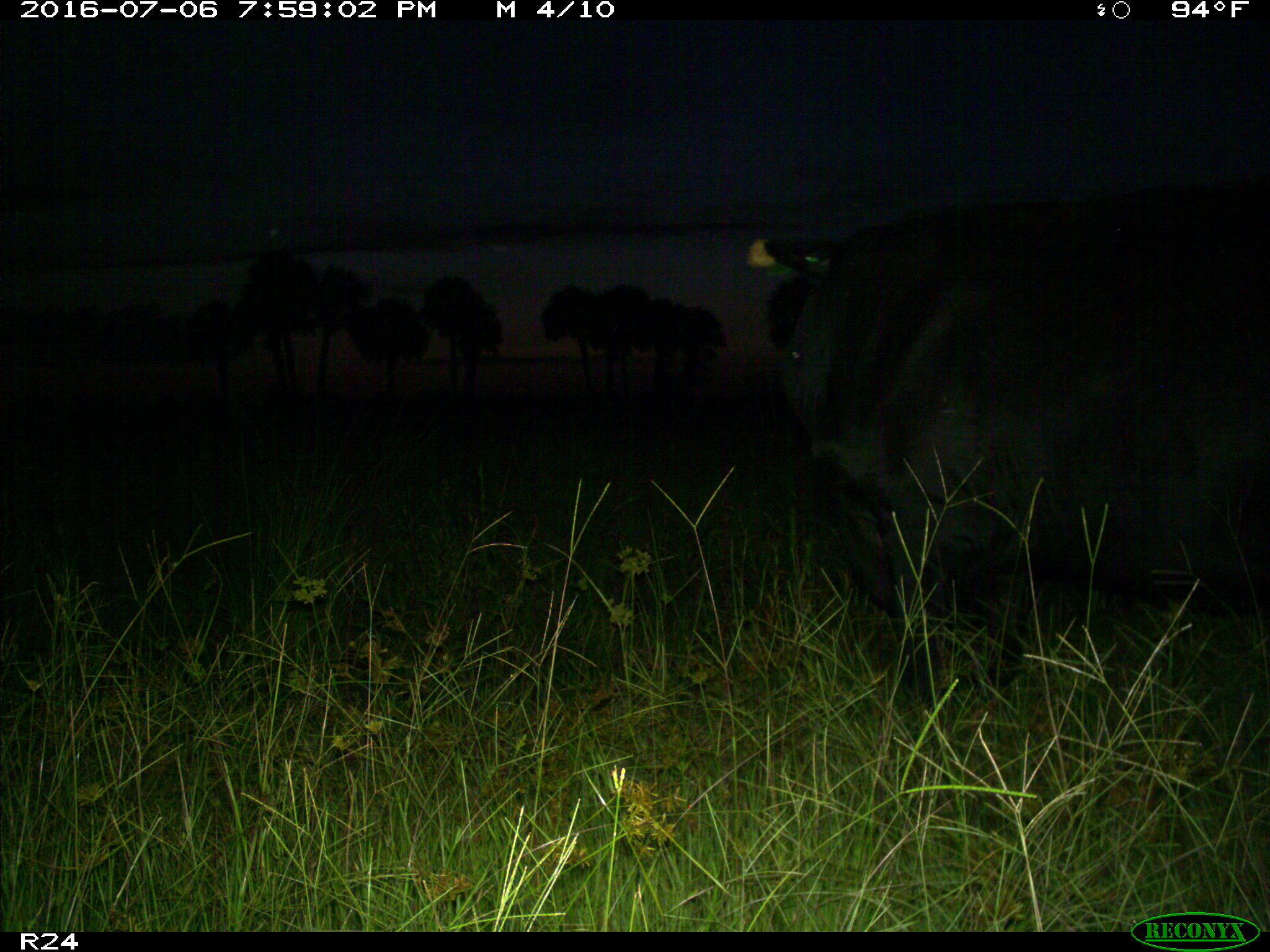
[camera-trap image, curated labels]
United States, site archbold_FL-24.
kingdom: Animalia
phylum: Chordata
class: Mammalia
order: Artiodactyla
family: Bovidae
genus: Bos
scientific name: Bos taurus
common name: domestic cow